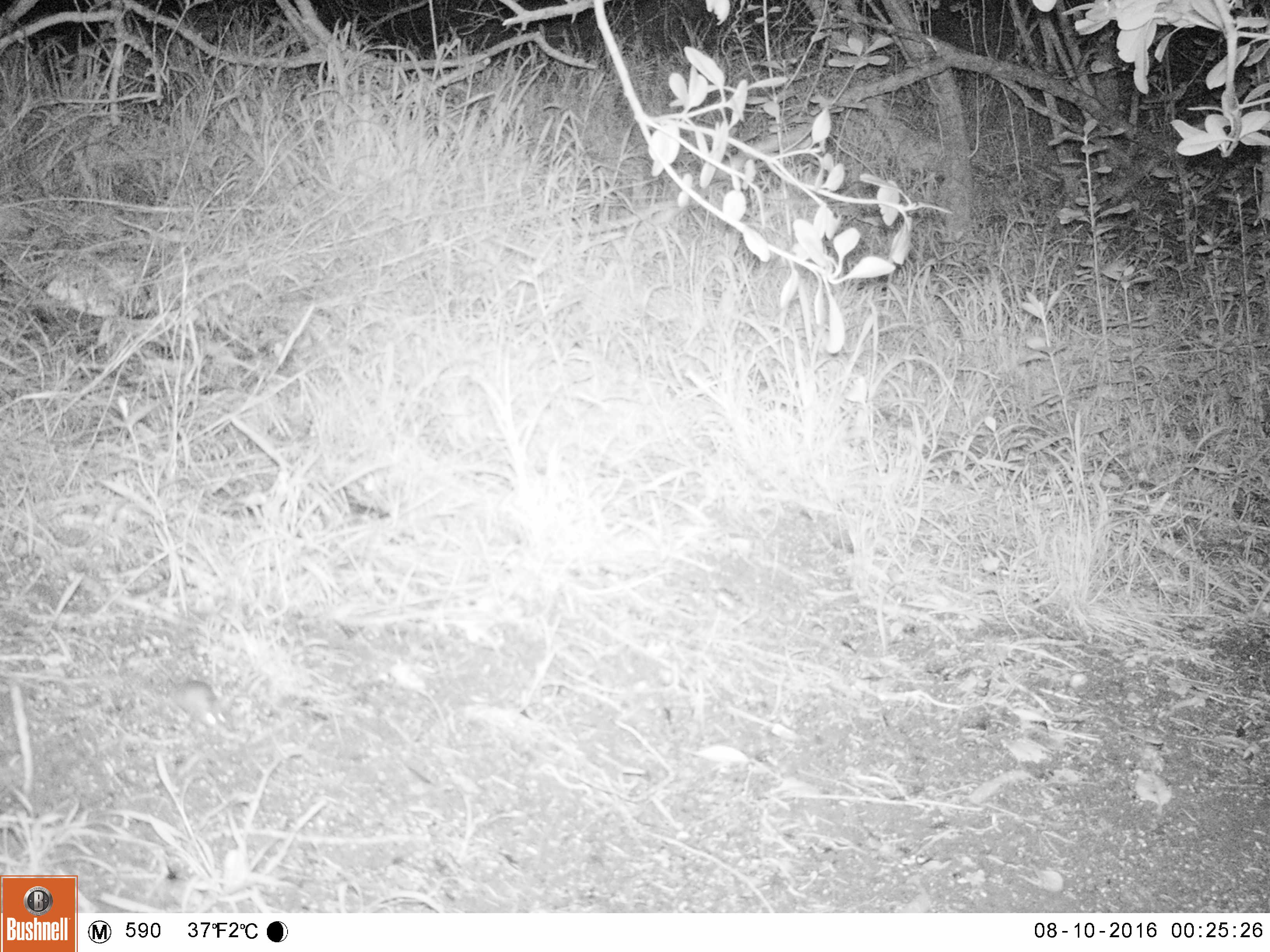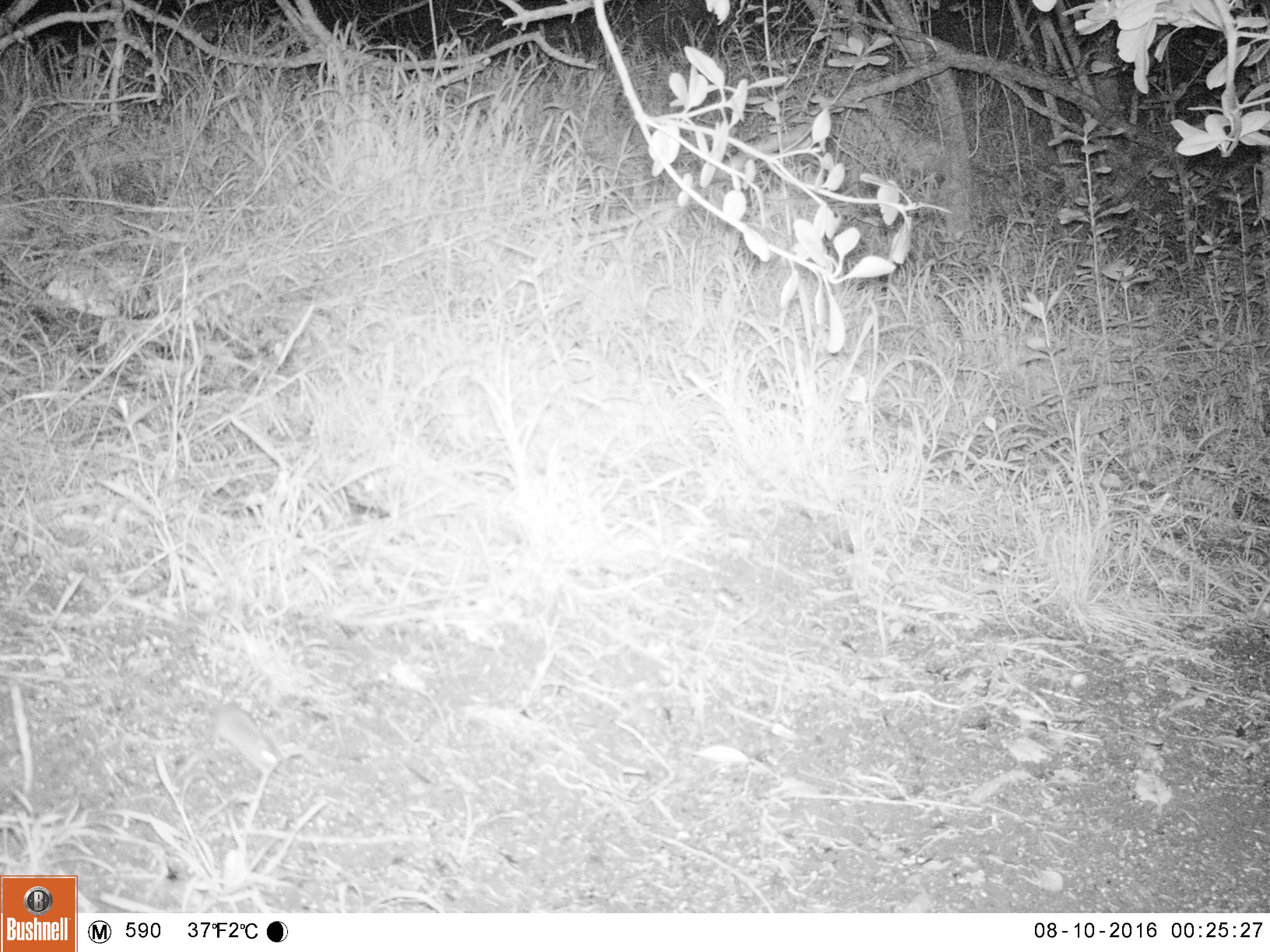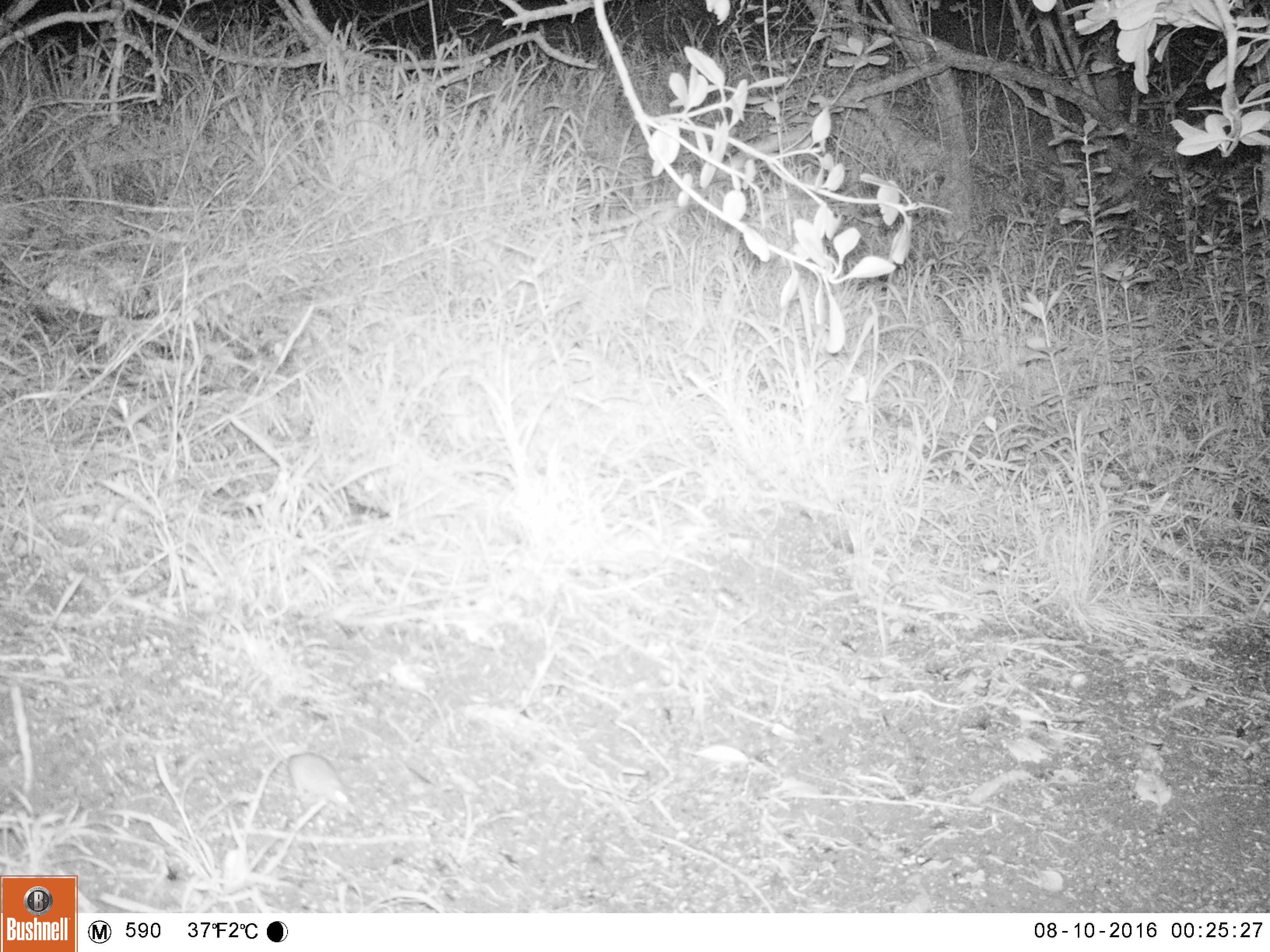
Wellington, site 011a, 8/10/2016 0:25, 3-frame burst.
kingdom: Animalia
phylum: Chordata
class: Mammalia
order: Rodentia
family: Muridae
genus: Mus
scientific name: Mus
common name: mouse